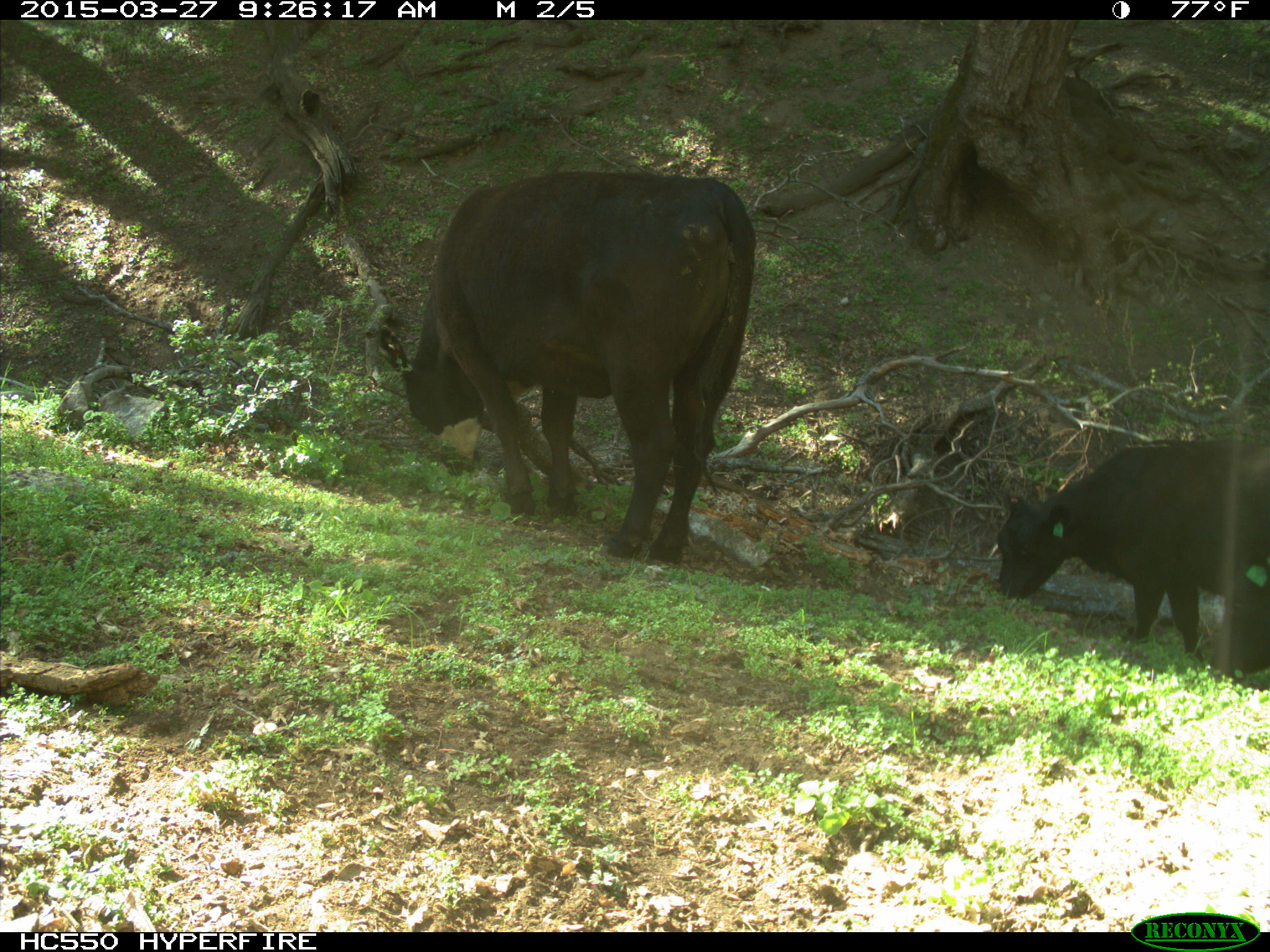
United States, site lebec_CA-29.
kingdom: Animalia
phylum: Chordata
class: Mammalia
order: Artiodactyla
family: Bovidae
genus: Bos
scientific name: Bos taurus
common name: domestic cow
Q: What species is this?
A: Bos taurus (domestic cow).